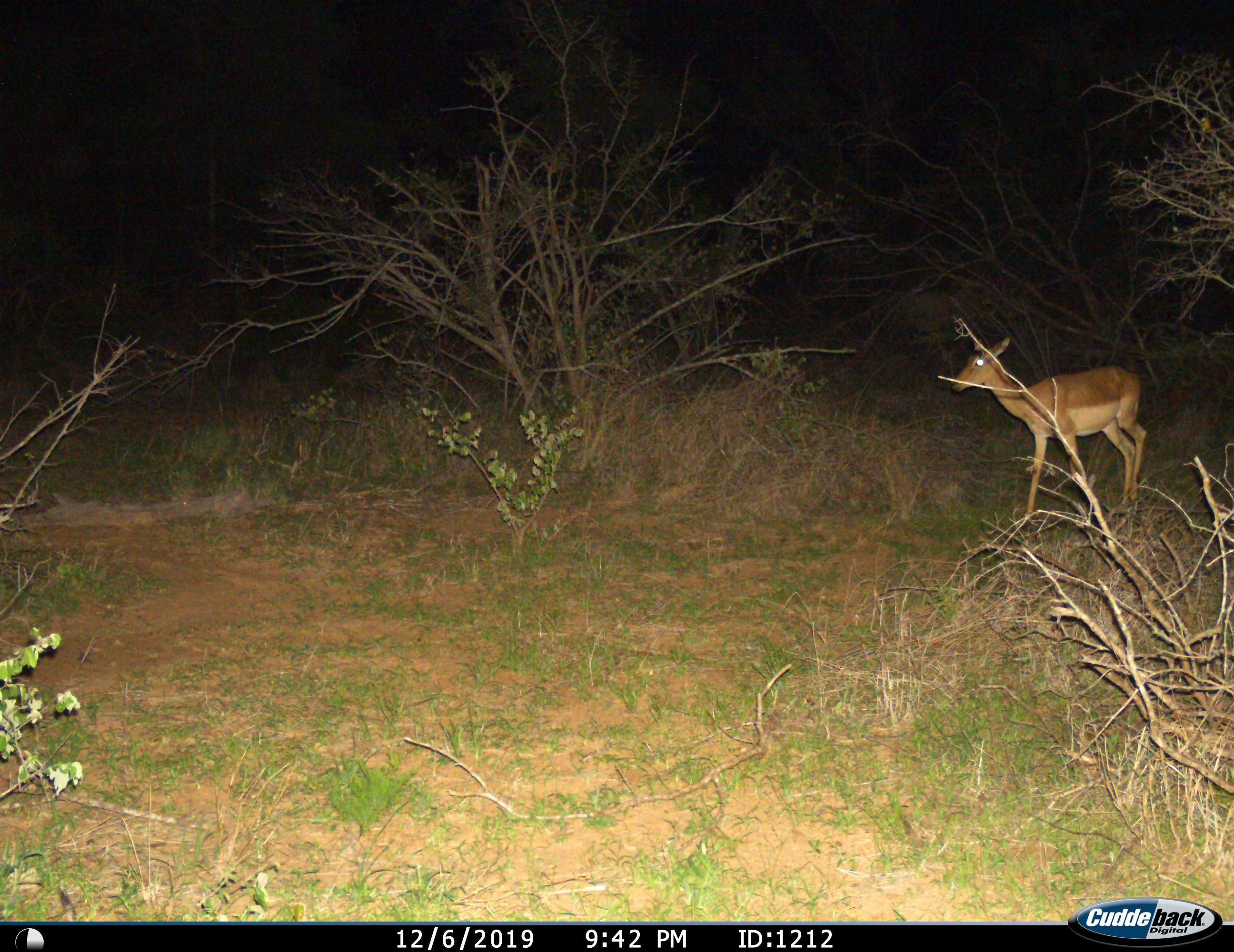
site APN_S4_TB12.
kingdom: Animalia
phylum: Chordata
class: Mammalia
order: Artiodactyla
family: Bovidae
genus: Aepyceros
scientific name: Aepyceros melampus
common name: impala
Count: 1.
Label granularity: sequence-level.